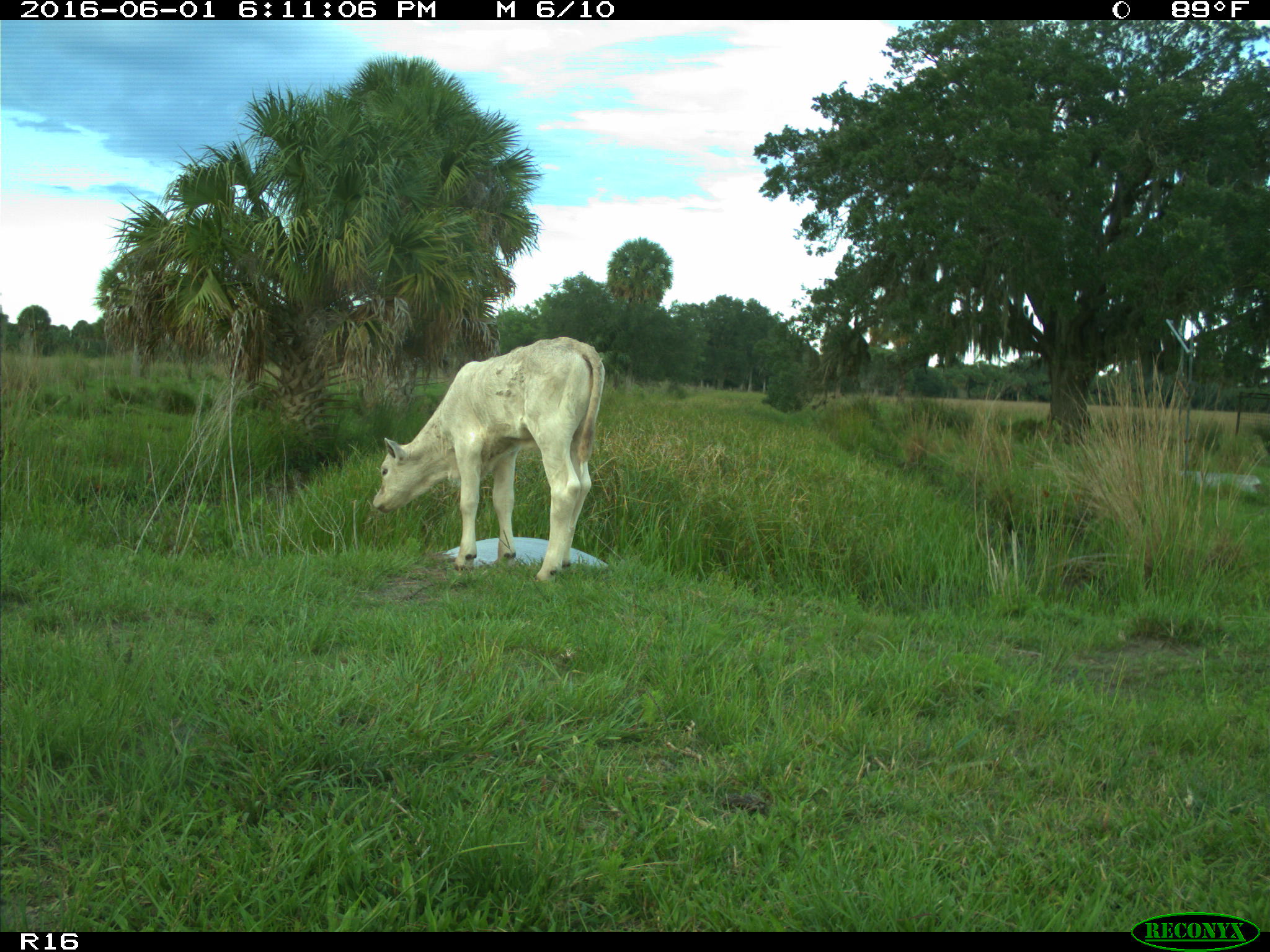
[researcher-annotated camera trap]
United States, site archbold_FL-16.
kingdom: Animalia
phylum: Chordata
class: Mammalia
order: Artiodactyla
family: Bovidae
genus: Bos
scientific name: Bos taurus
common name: domestic cow